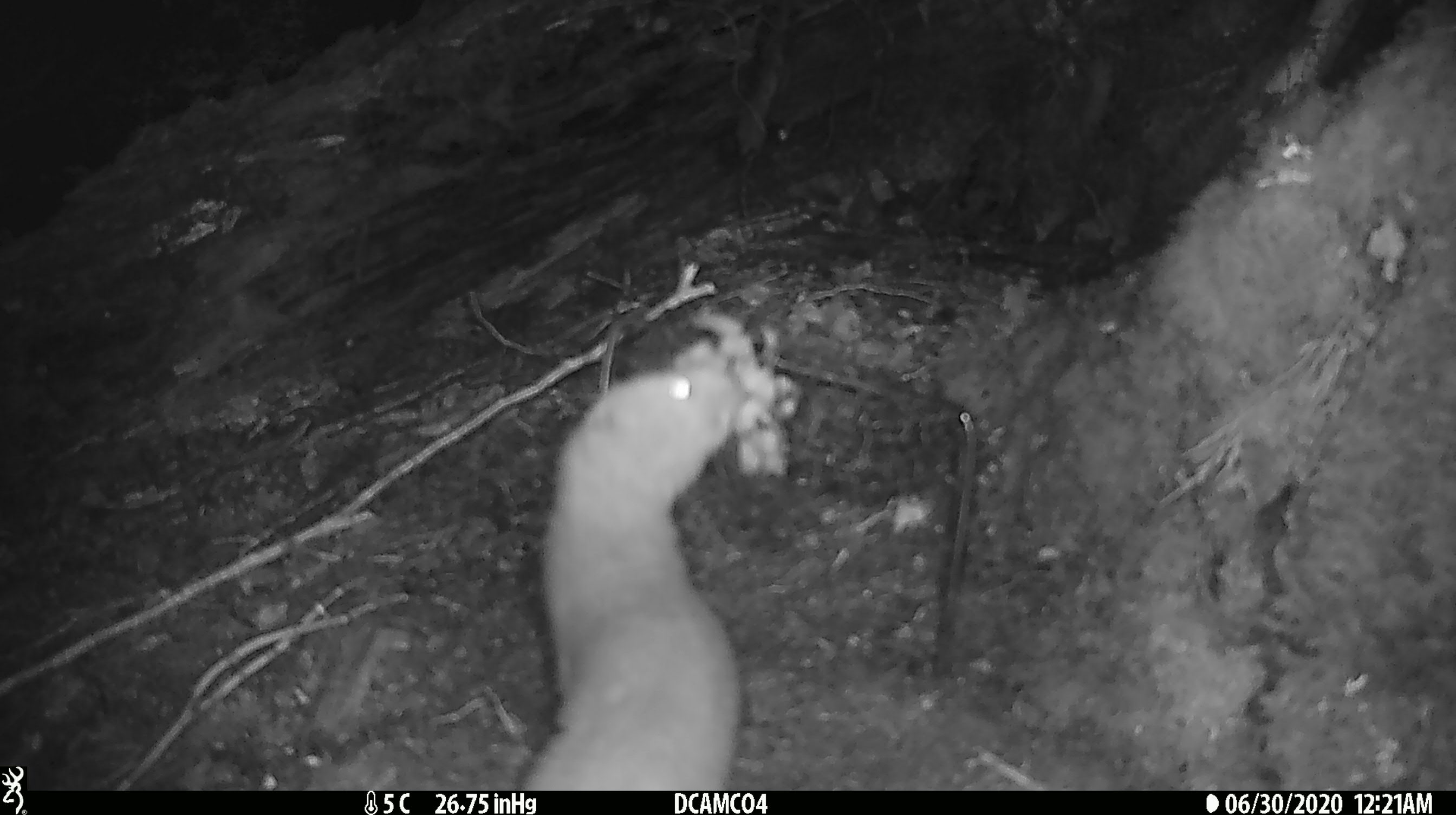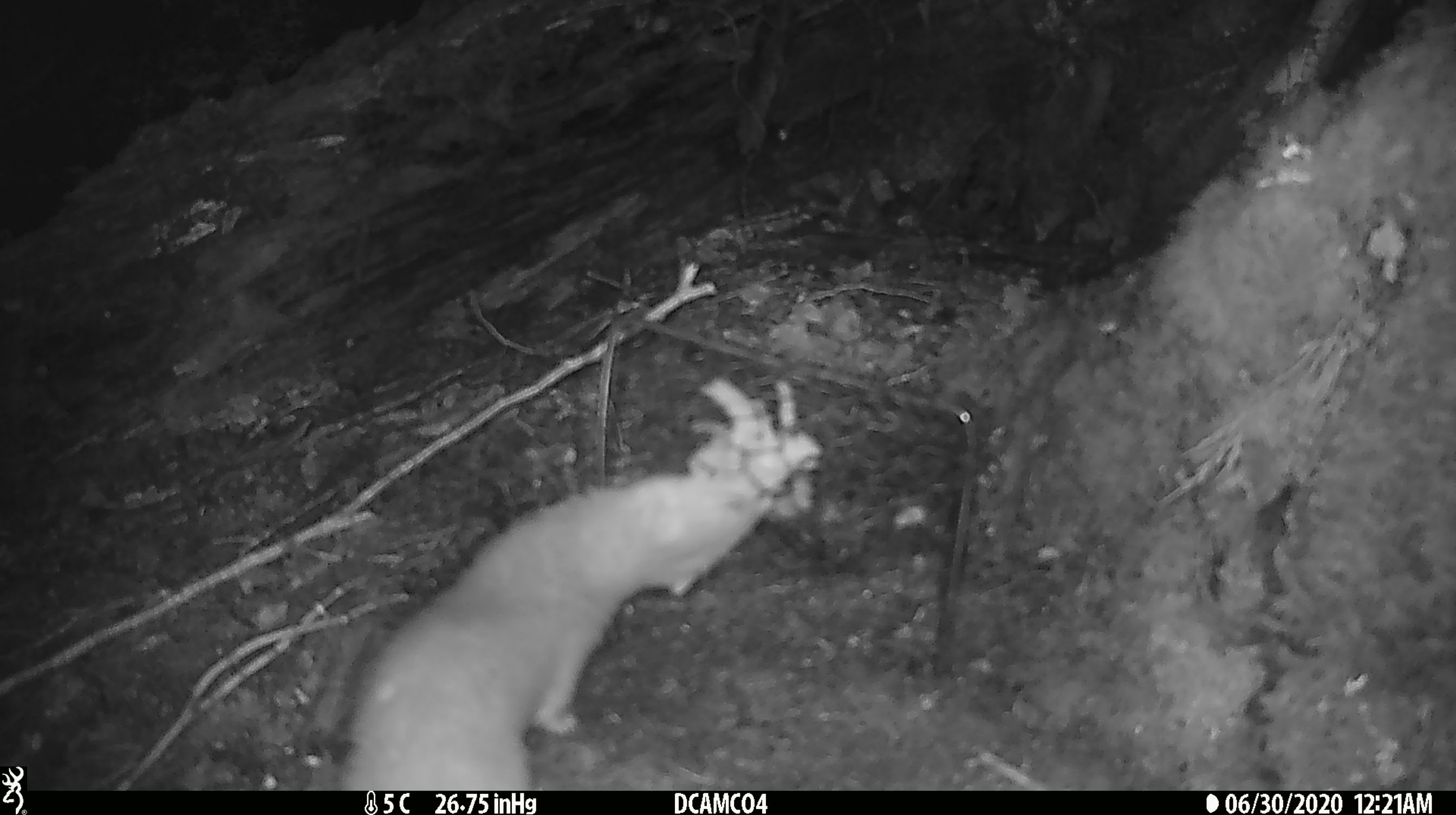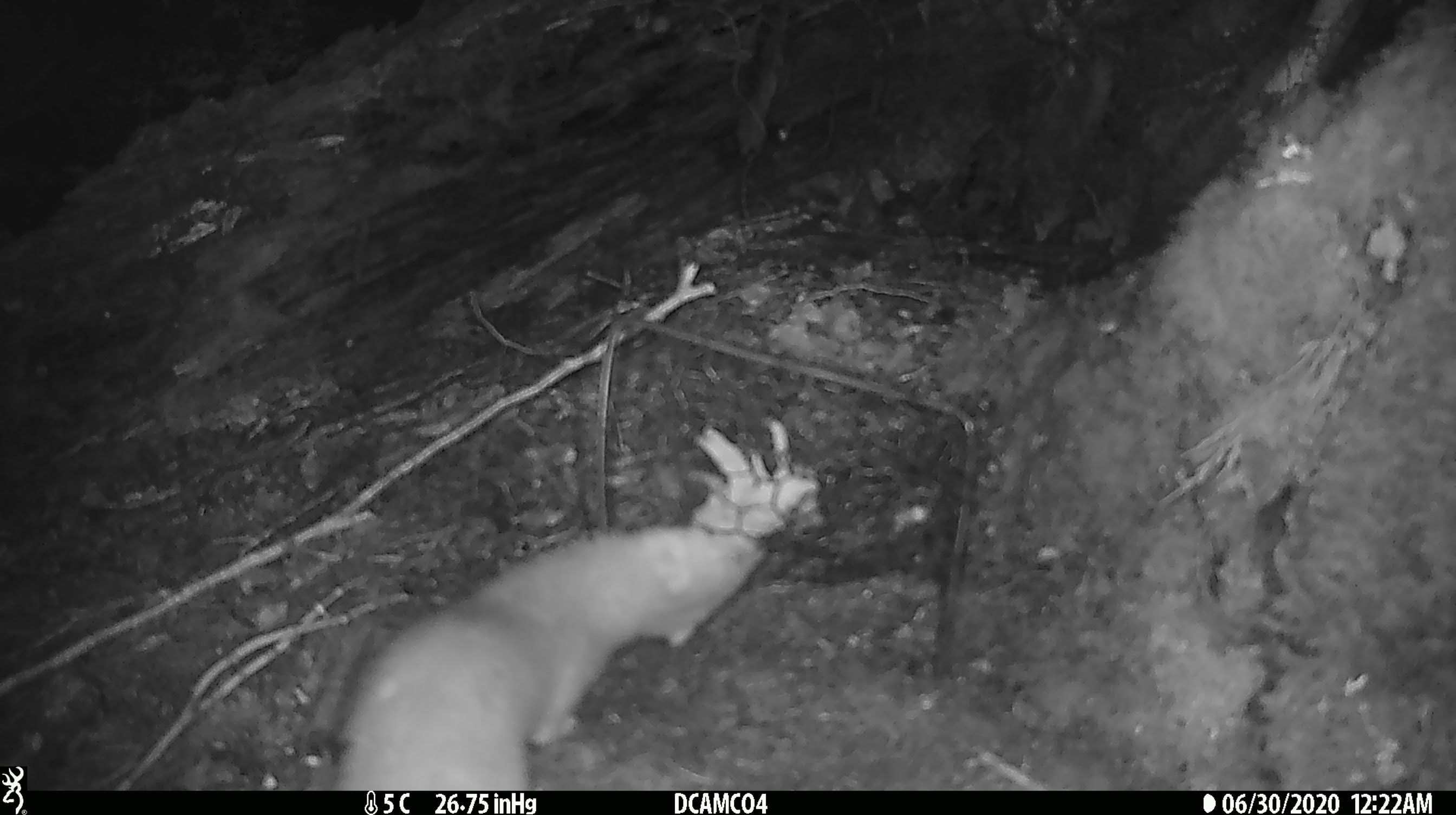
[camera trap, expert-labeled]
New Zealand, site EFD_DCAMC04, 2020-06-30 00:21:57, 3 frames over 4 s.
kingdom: Animalia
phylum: Chordata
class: Mammalia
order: Carnivora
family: Mustelidae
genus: Mustela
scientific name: Mustela erminea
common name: stoat